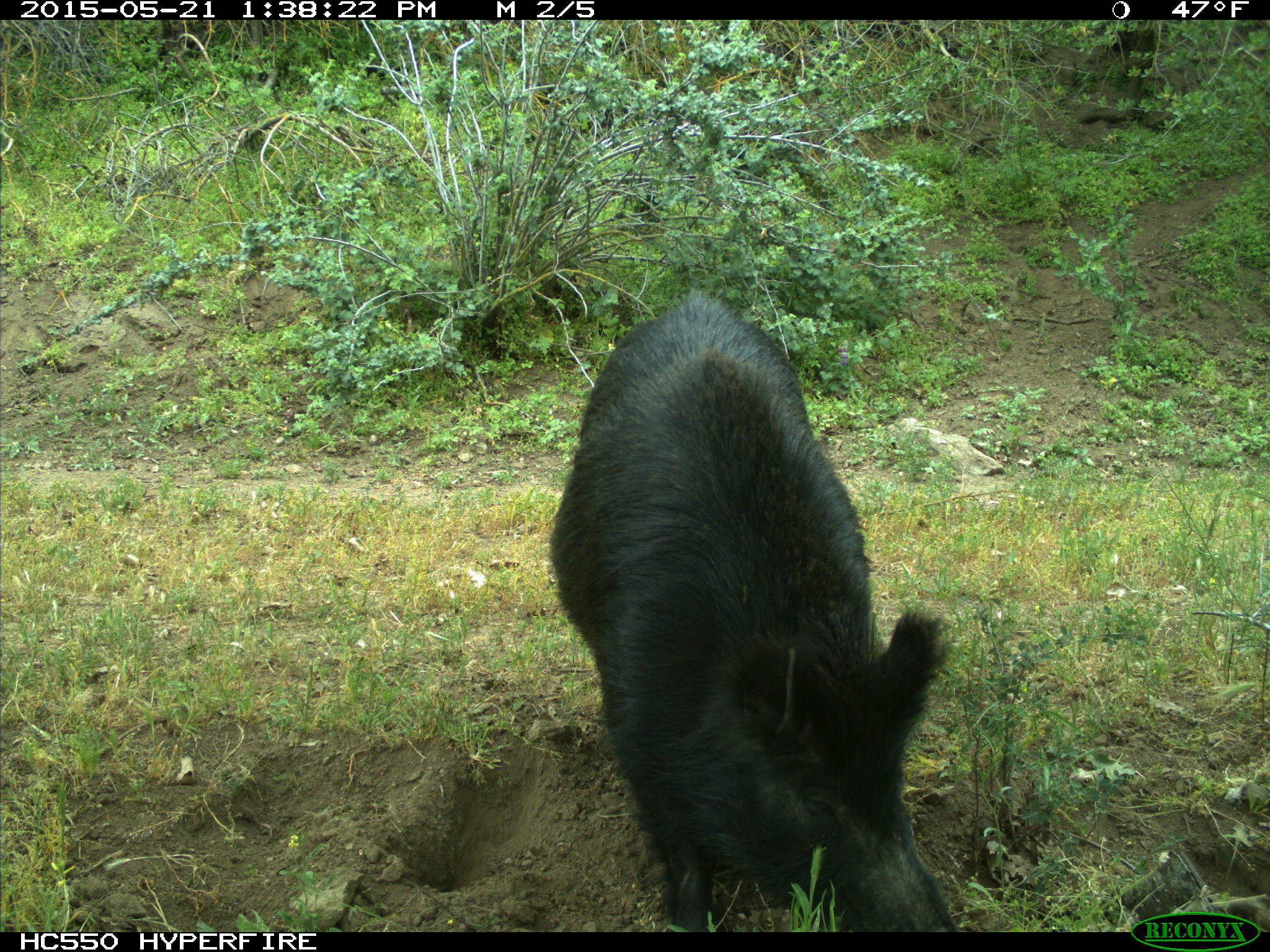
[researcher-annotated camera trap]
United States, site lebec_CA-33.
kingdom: Animalia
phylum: Chordata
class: Mammalia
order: Artiodactyla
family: Suidae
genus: Sus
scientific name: Sus scrofa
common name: wild boar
Sus scrofa (wild boar).